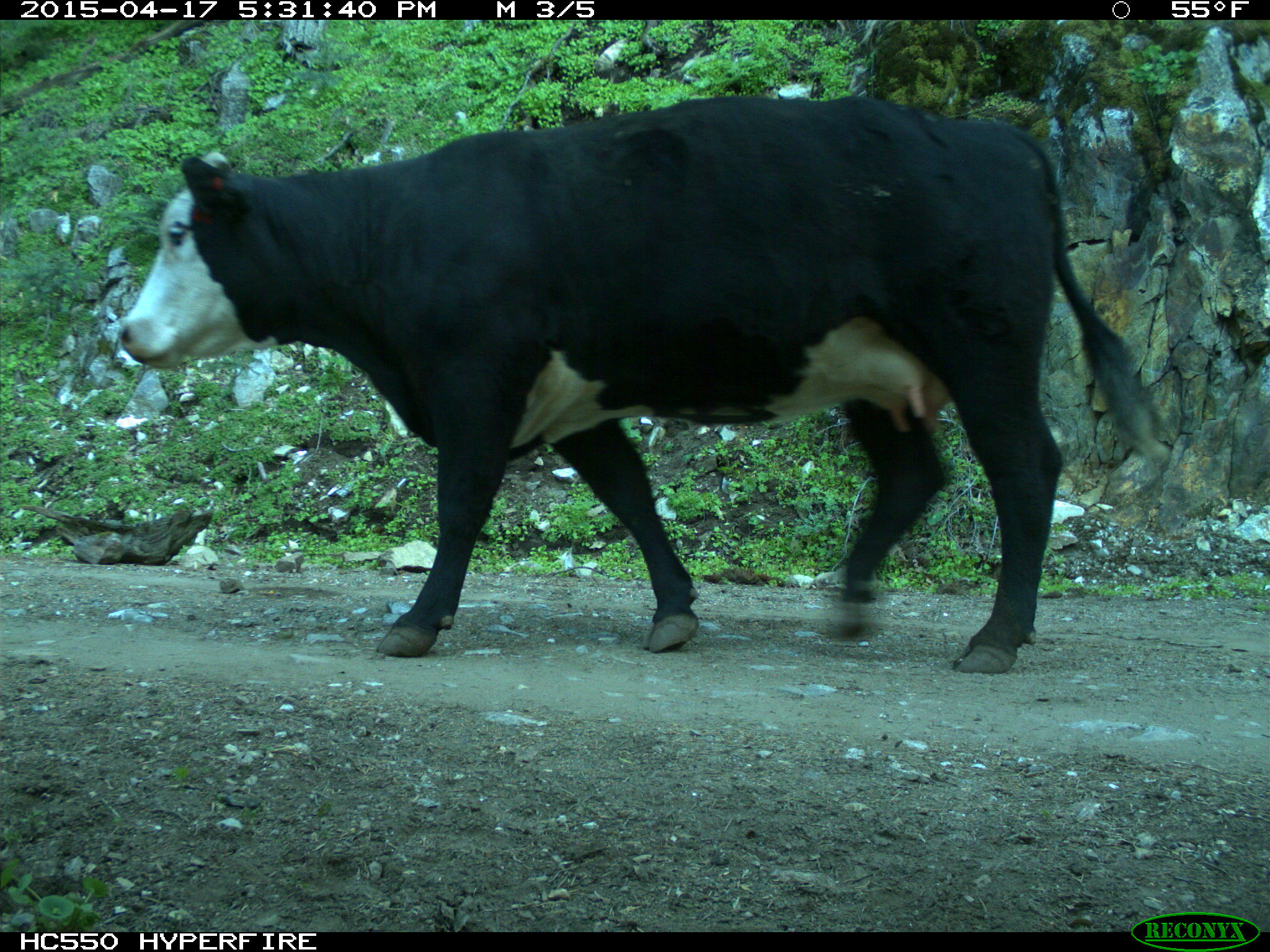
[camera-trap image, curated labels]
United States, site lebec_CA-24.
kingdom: Animalia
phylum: Chordata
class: Mammalia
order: Artiodactyla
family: Bovidae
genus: Bos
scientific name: Bos taurus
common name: domestic cow